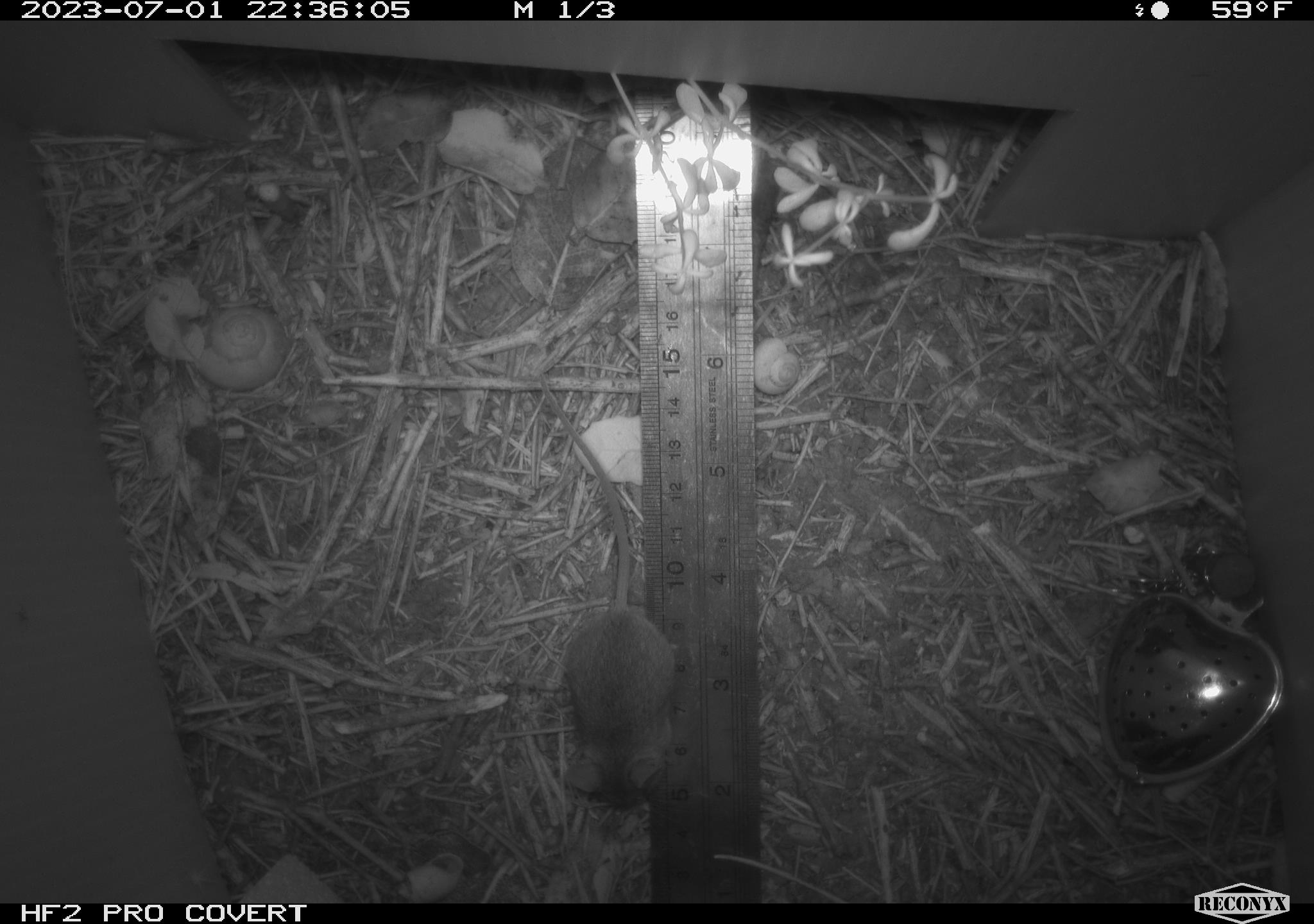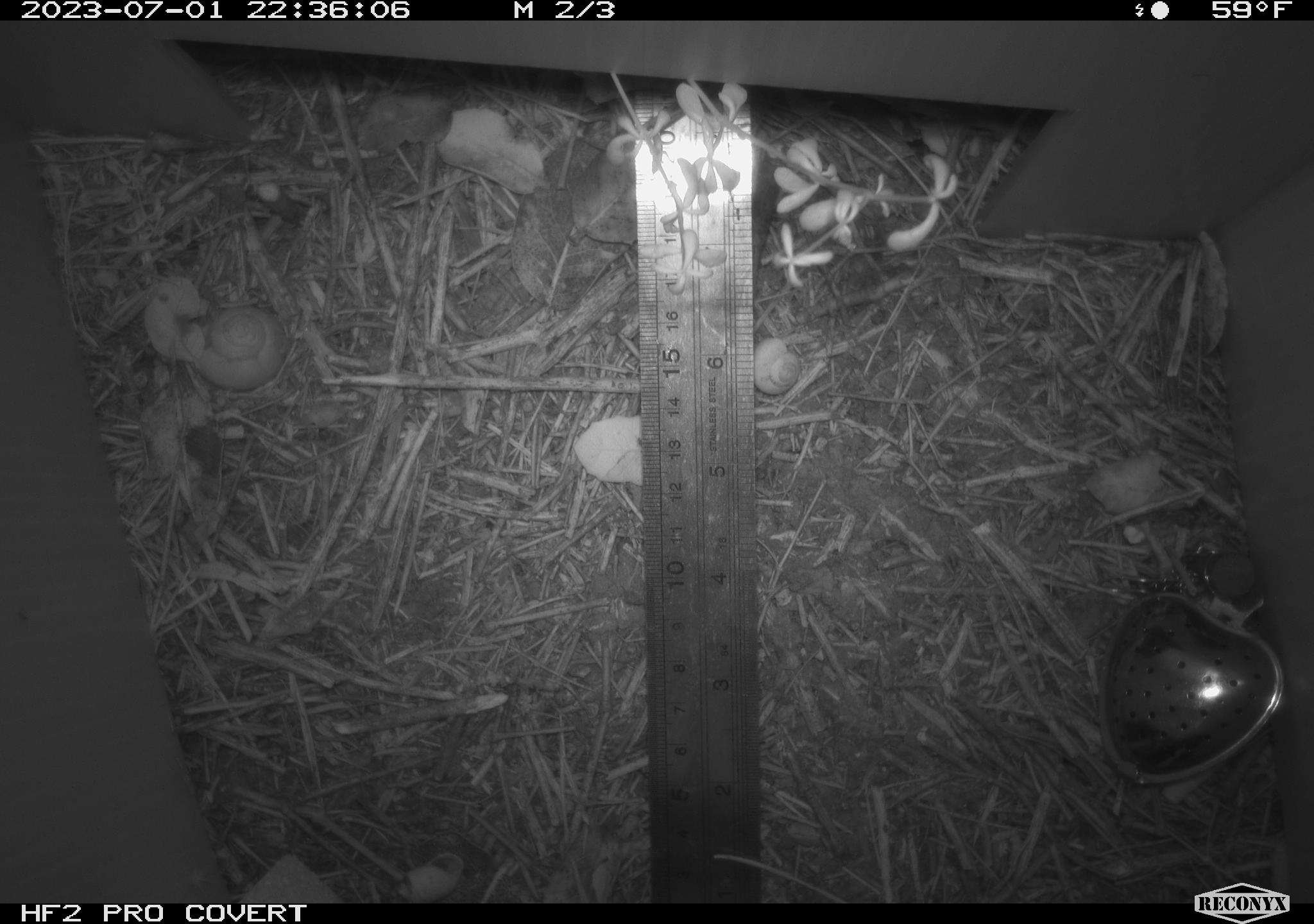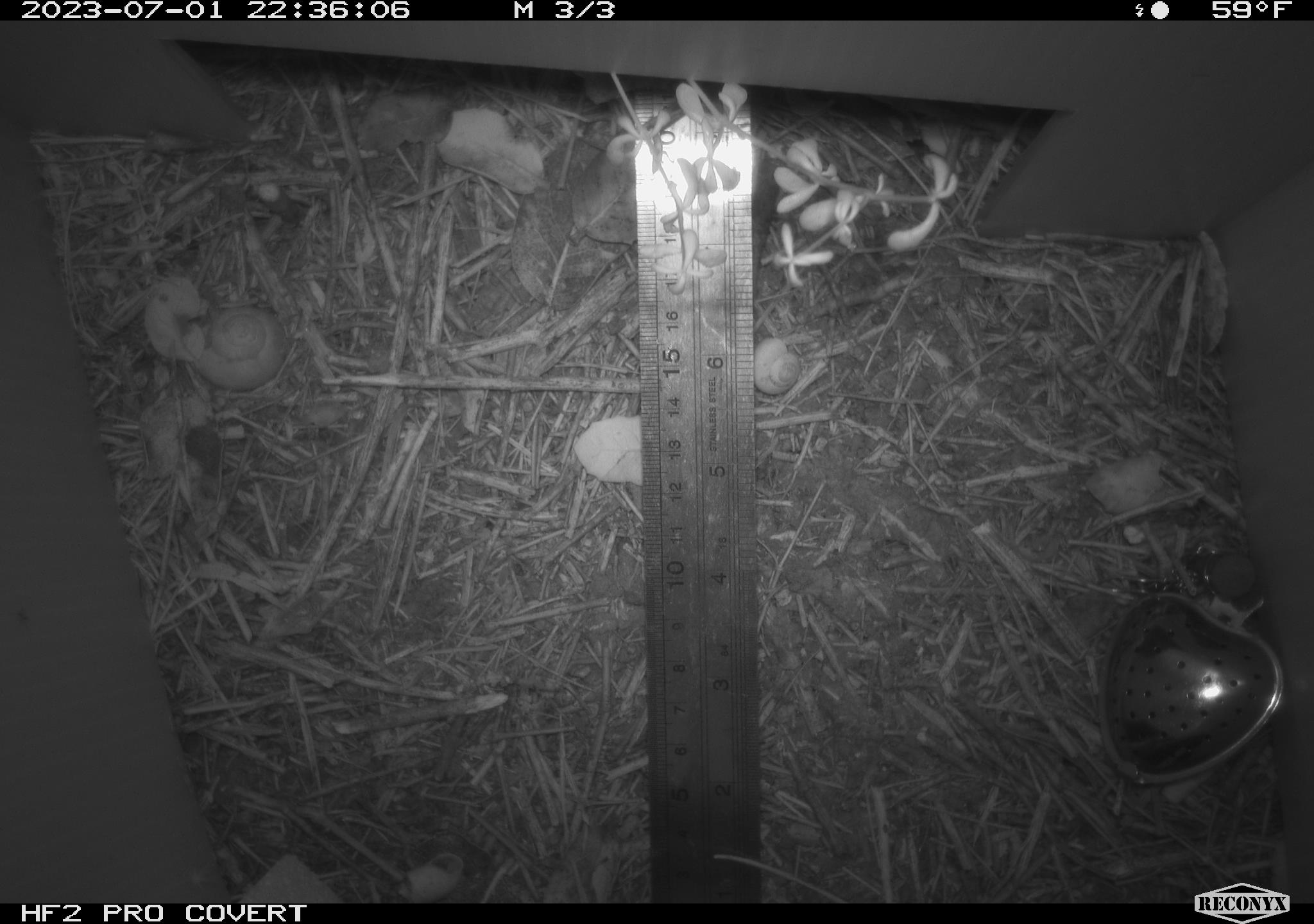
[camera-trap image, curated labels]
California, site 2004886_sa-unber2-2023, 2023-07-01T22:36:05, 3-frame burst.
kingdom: Animalia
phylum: Chordata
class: Mammalia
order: Rodentia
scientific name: Rodentia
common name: mouse species